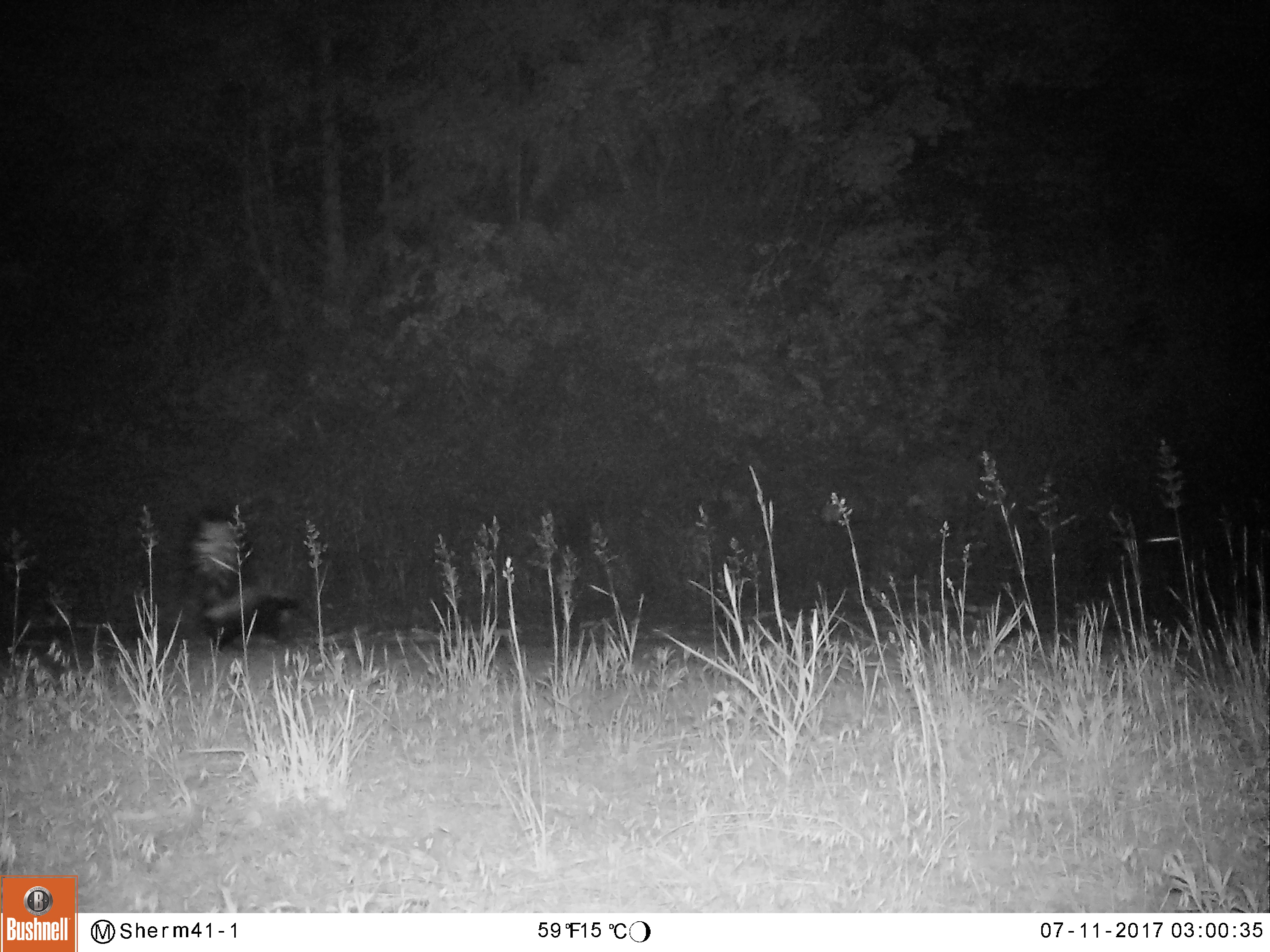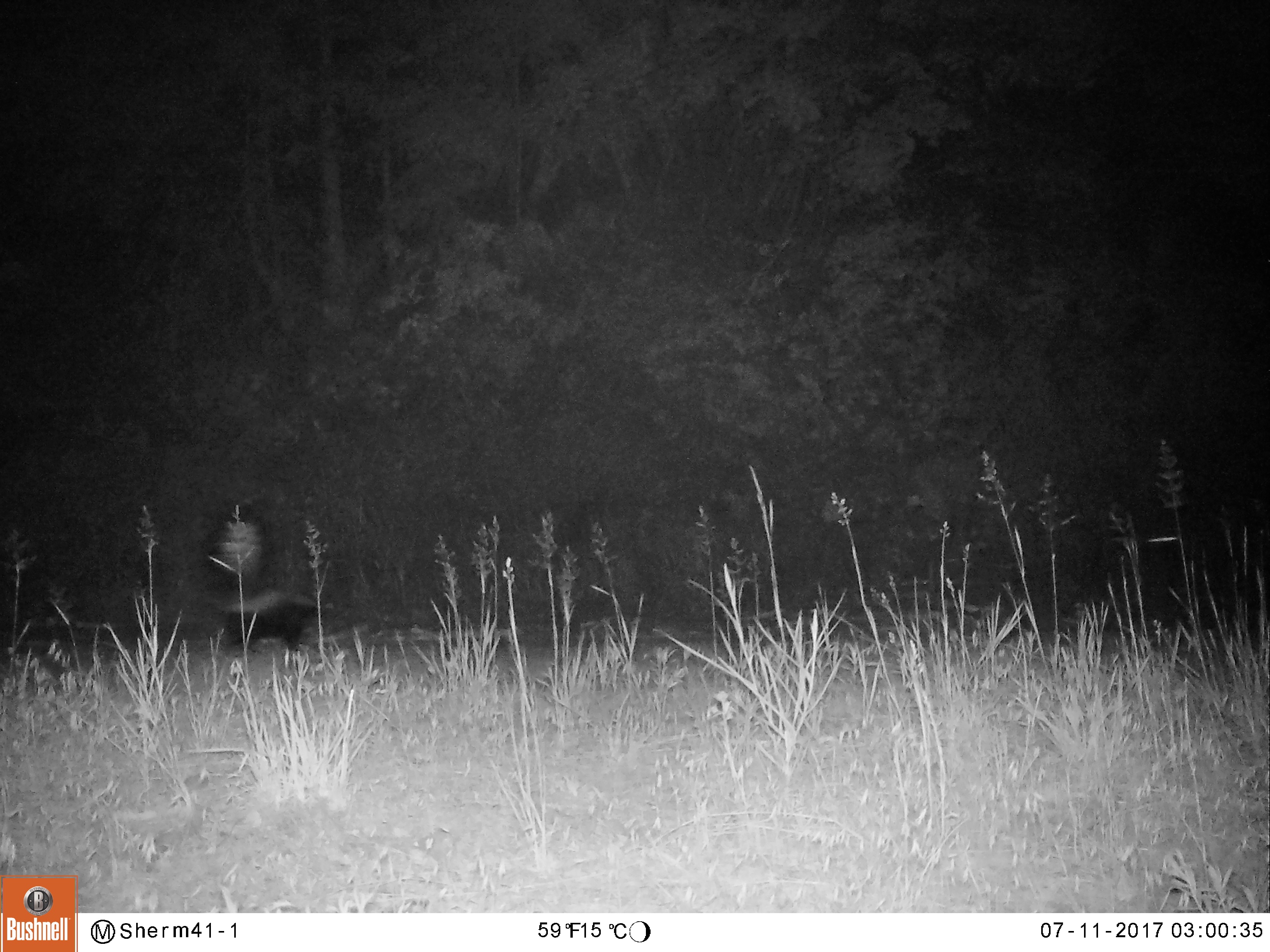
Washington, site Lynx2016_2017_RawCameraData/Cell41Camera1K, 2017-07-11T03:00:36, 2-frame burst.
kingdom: Animalia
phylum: Chordata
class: Mammalia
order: Carnivora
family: Mephitidae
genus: Mephitis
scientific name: Mephitis mephitis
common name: striped skunk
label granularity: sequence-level